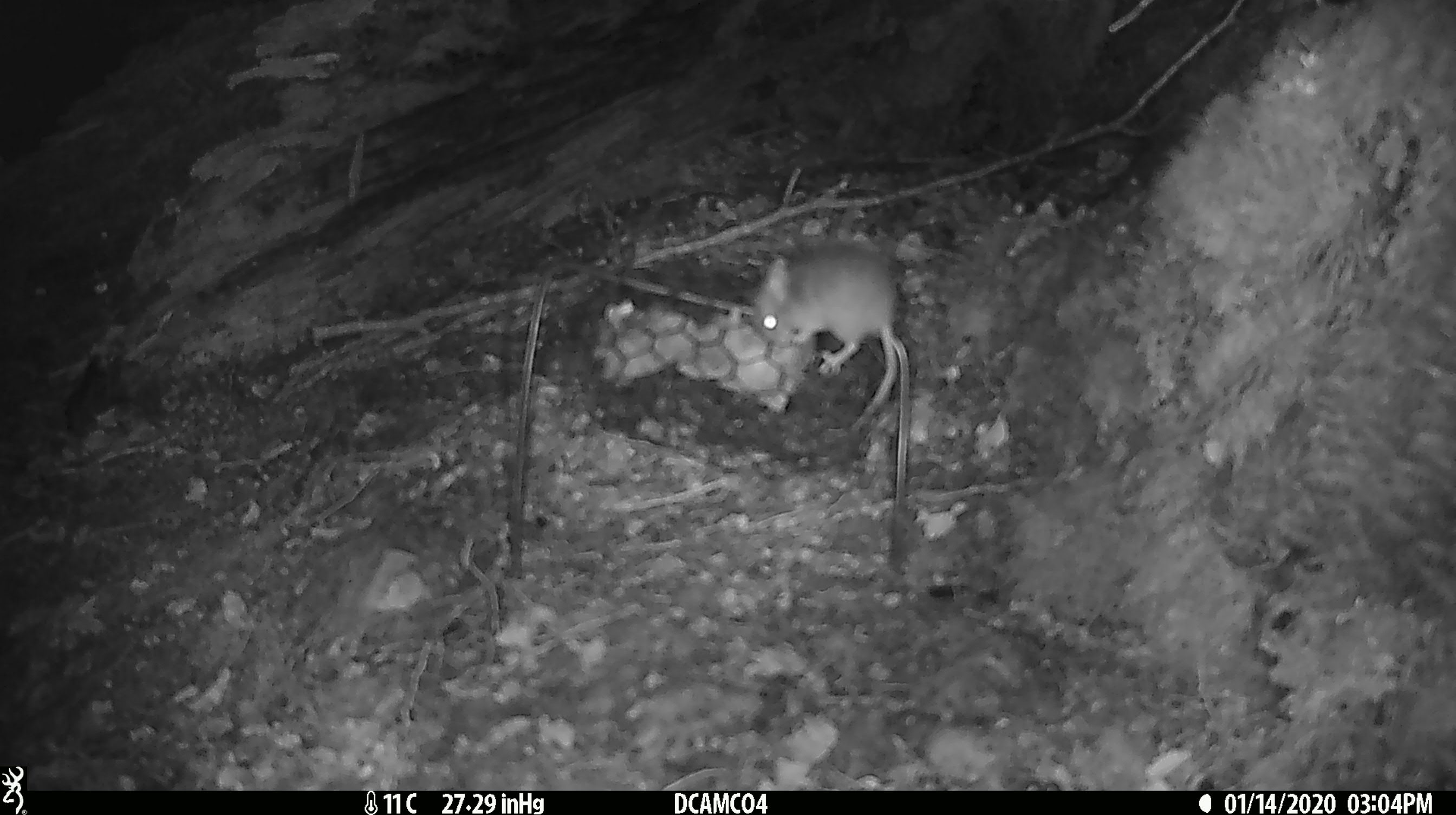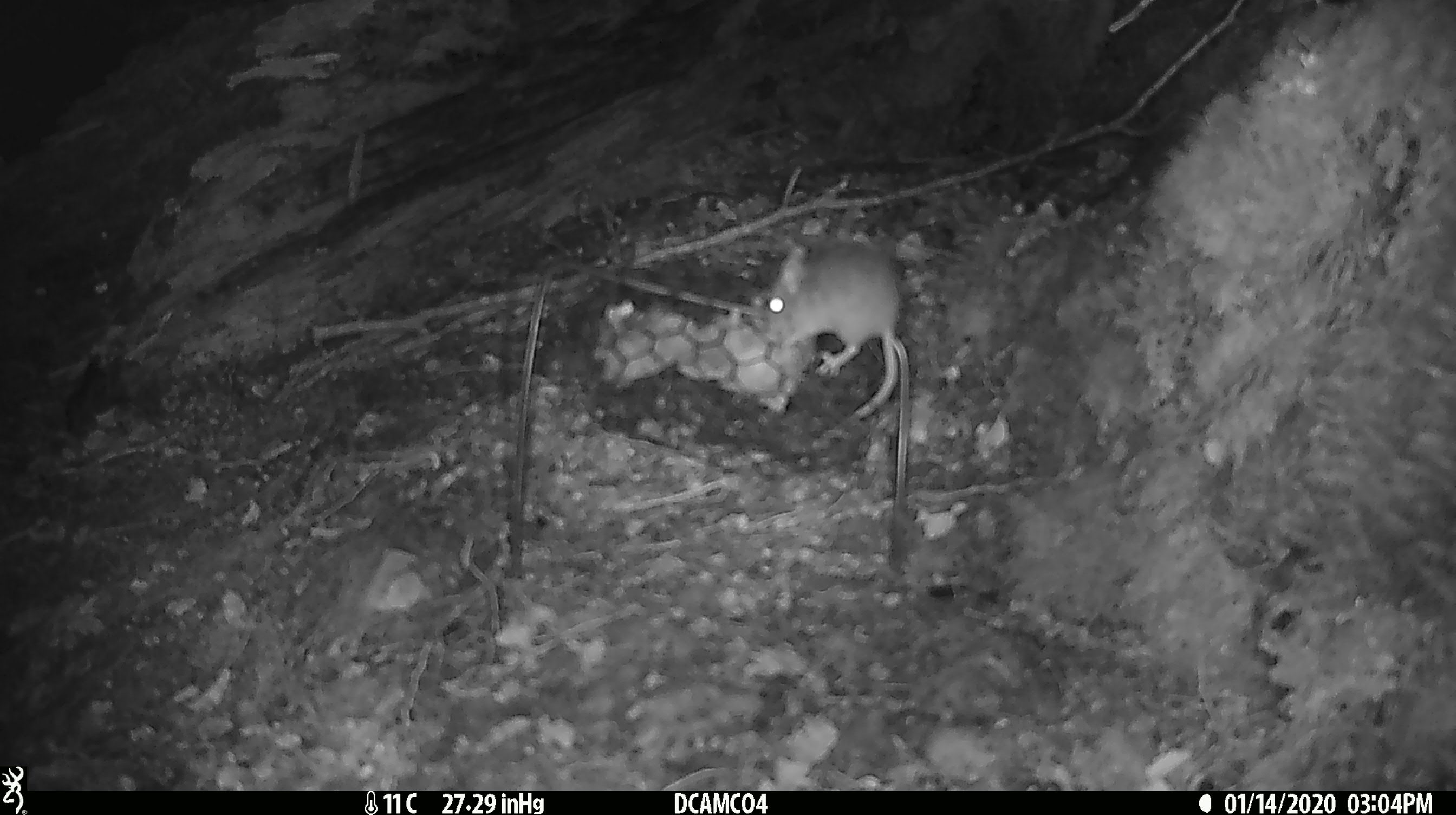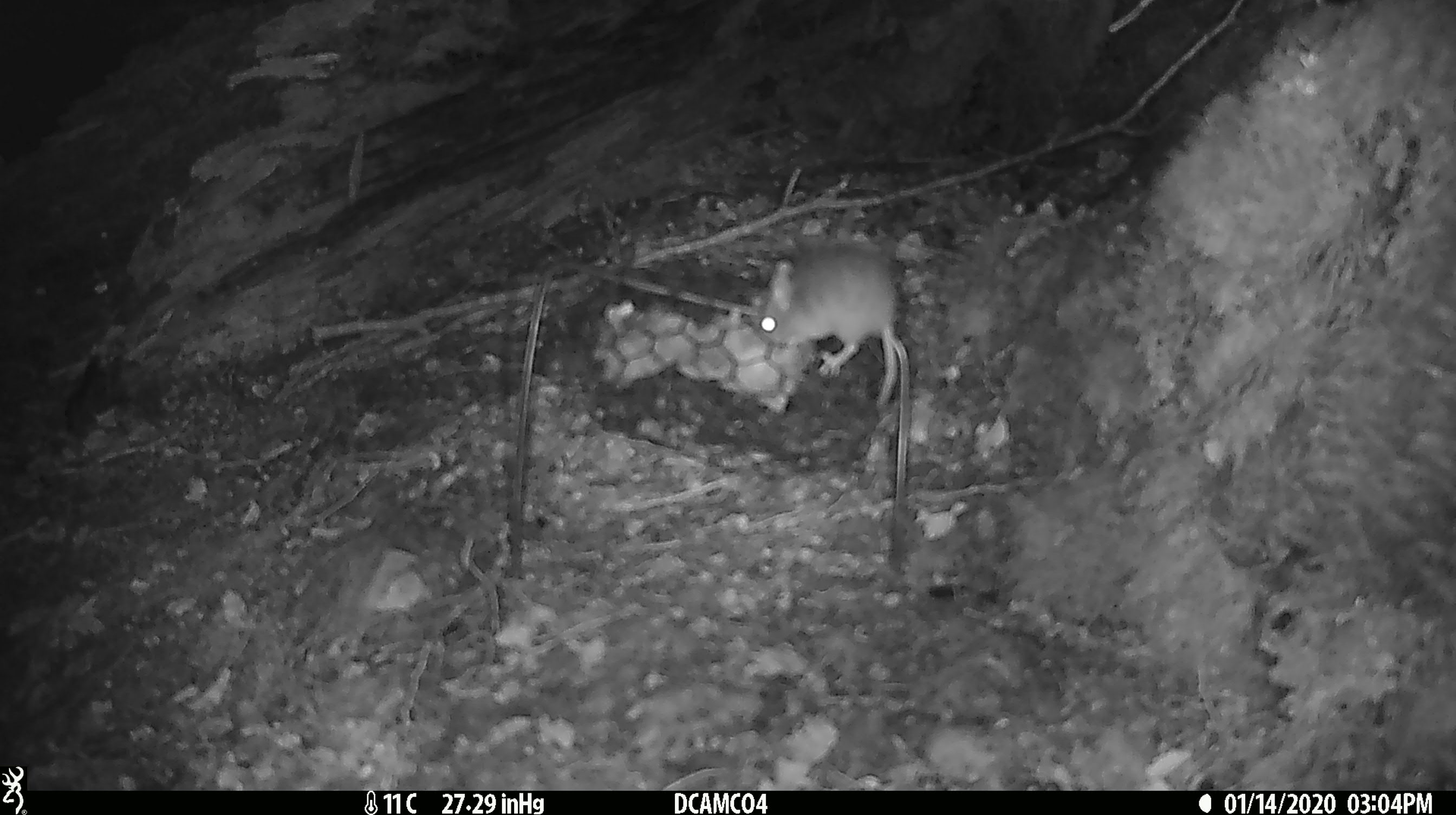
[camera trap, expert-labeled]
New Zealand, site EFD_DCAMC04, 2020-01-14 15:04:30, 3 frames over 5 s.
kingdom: Animalia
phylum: Chordata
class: Mammalia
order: Rodentia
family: Muridae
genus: Mus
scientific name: Mus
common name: mouse